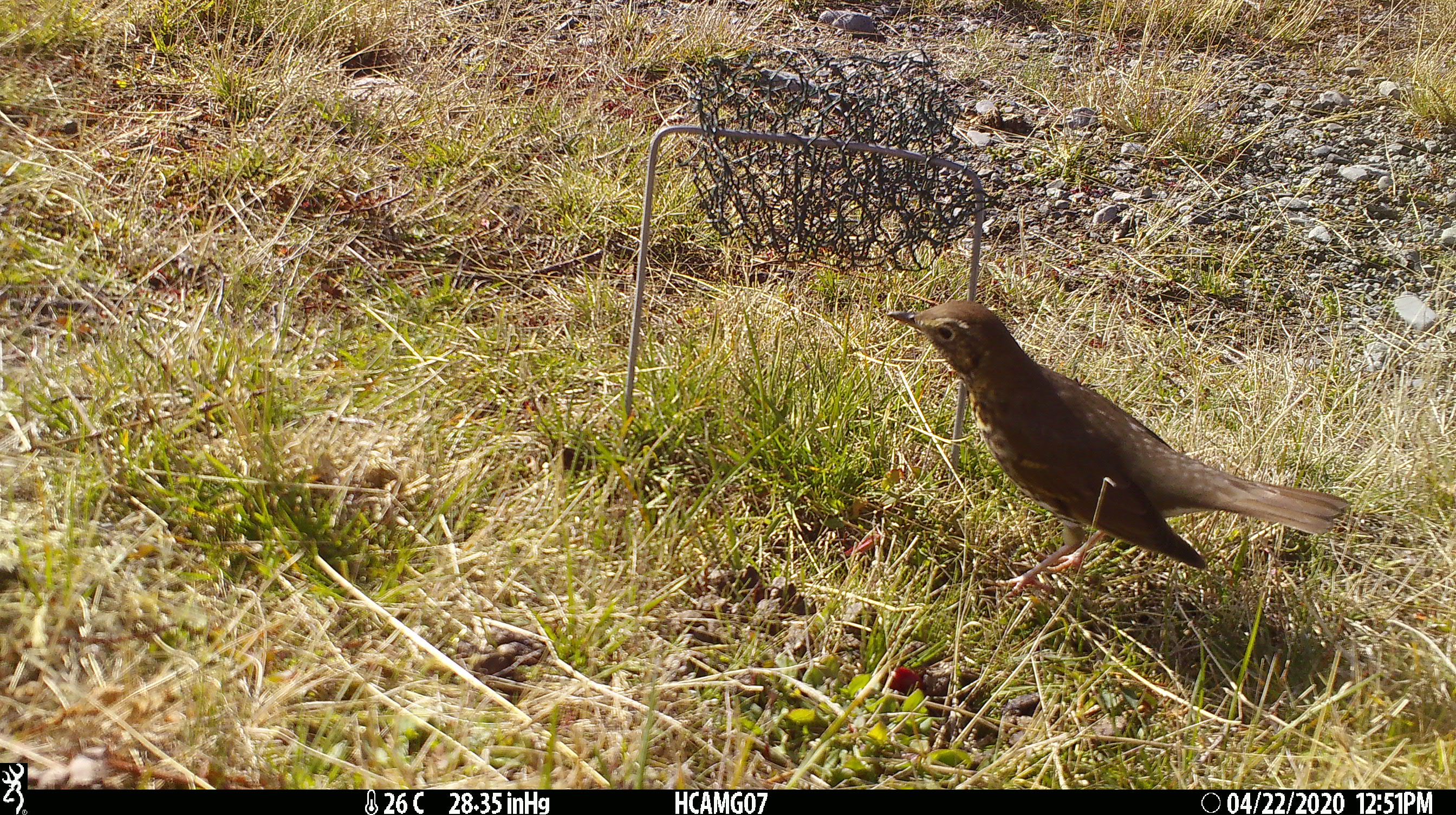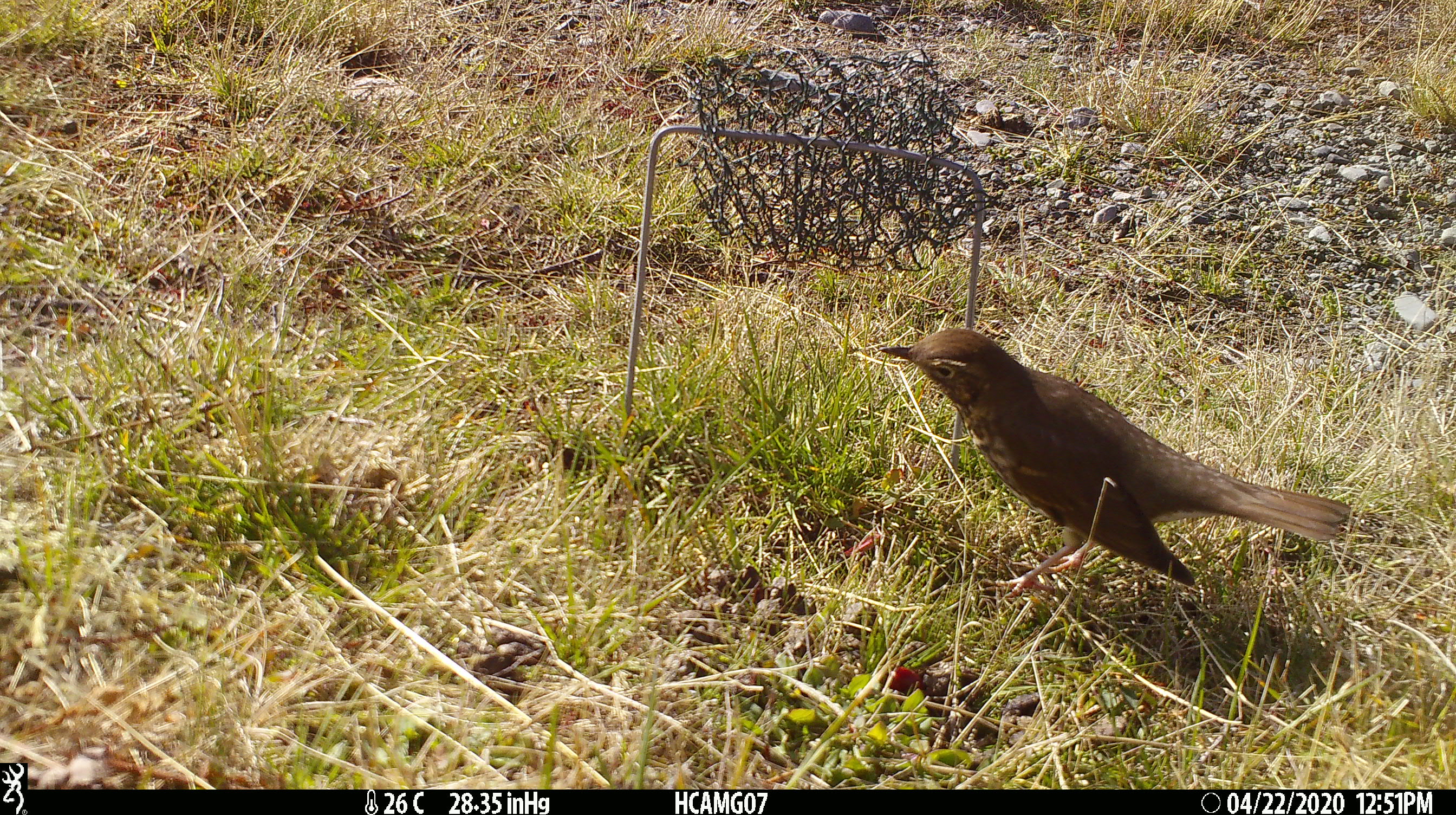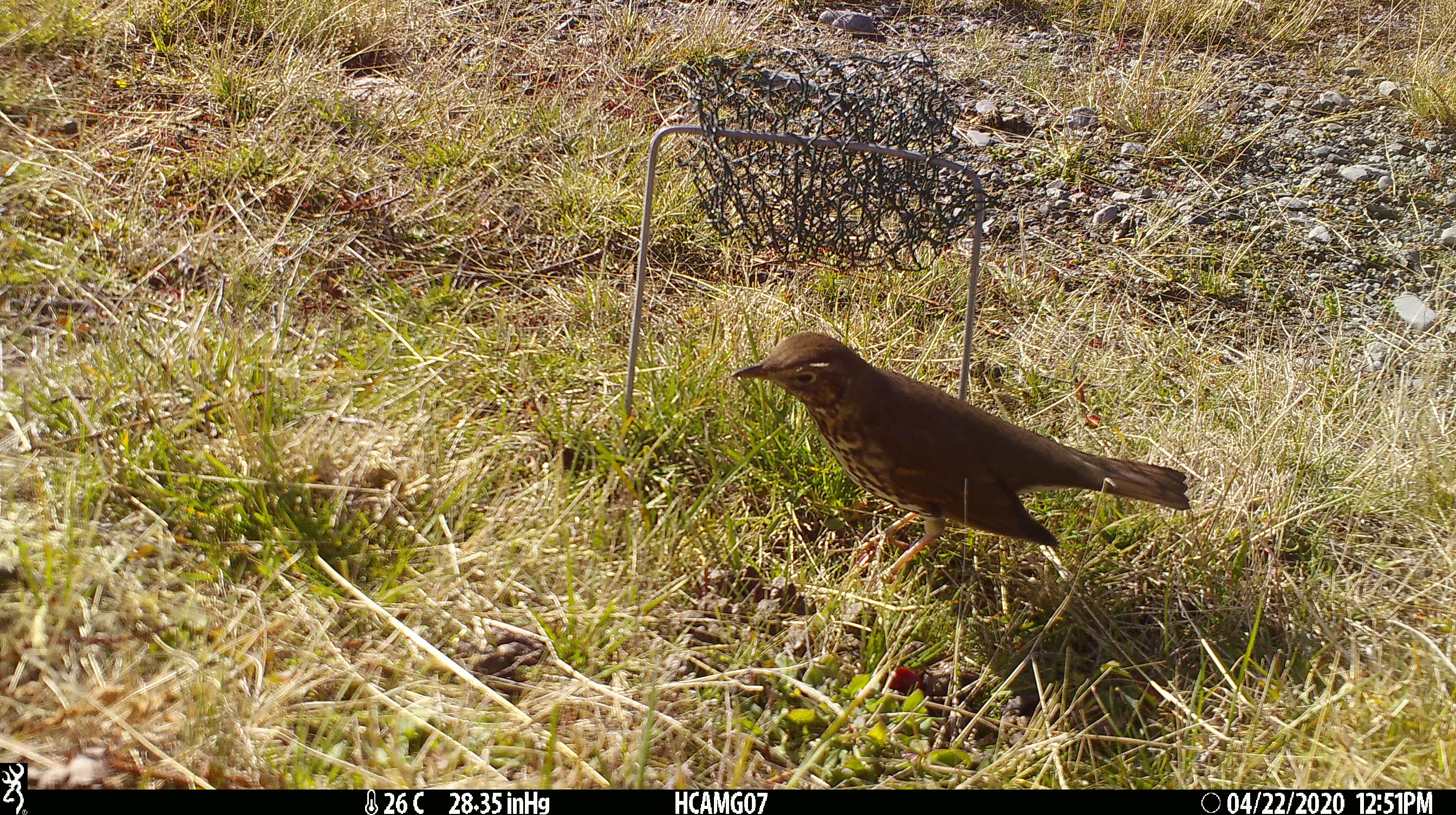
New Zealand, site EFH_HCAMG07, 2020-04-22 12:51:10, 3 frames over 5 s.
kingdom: Animalia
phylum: Chordata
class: Aves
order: Passeriformes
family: Turdidae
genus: Turdus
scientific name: Turdus philomelos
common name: song thrush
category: thrush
Thrush (song thrush) (Turdus philomelos).